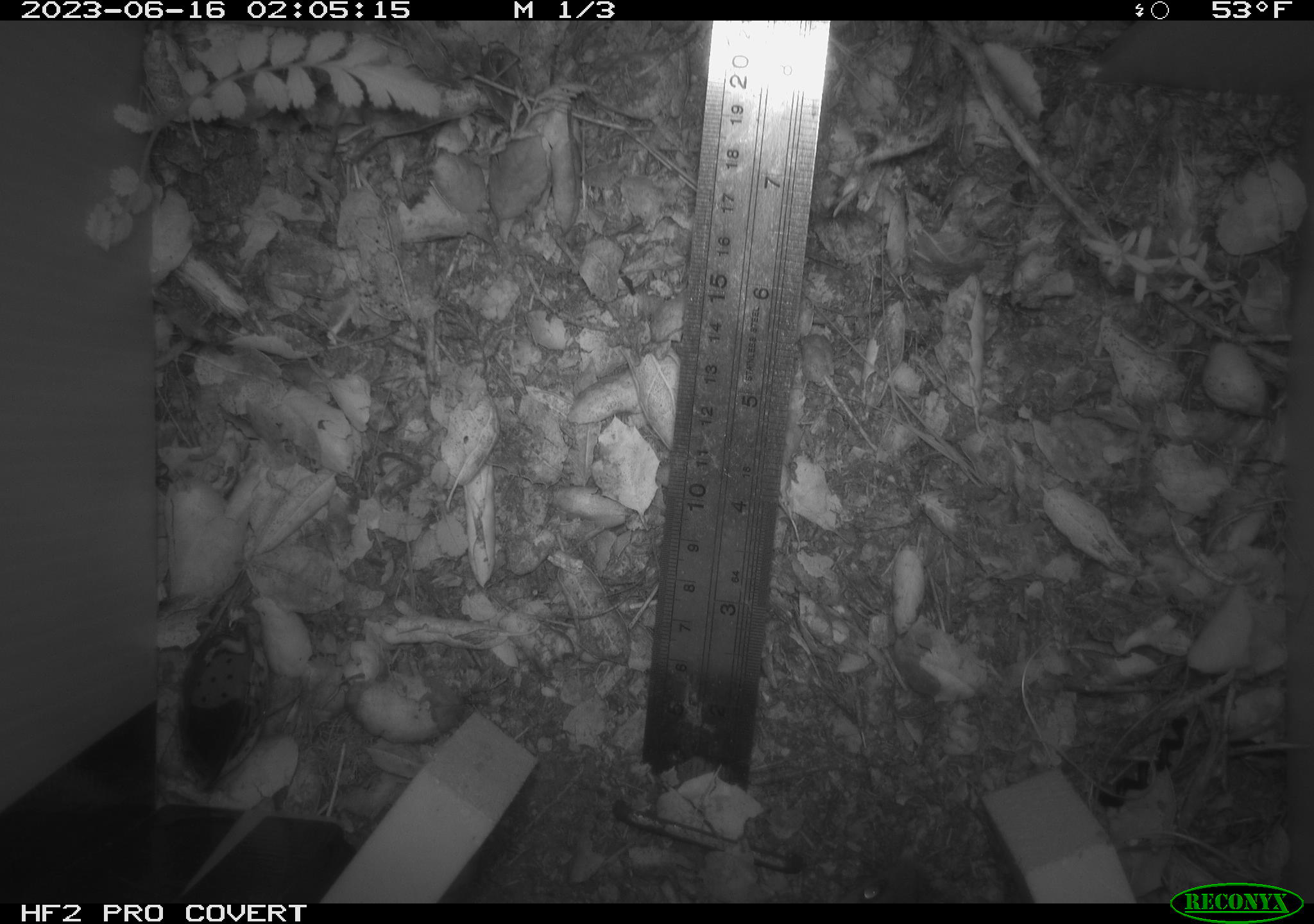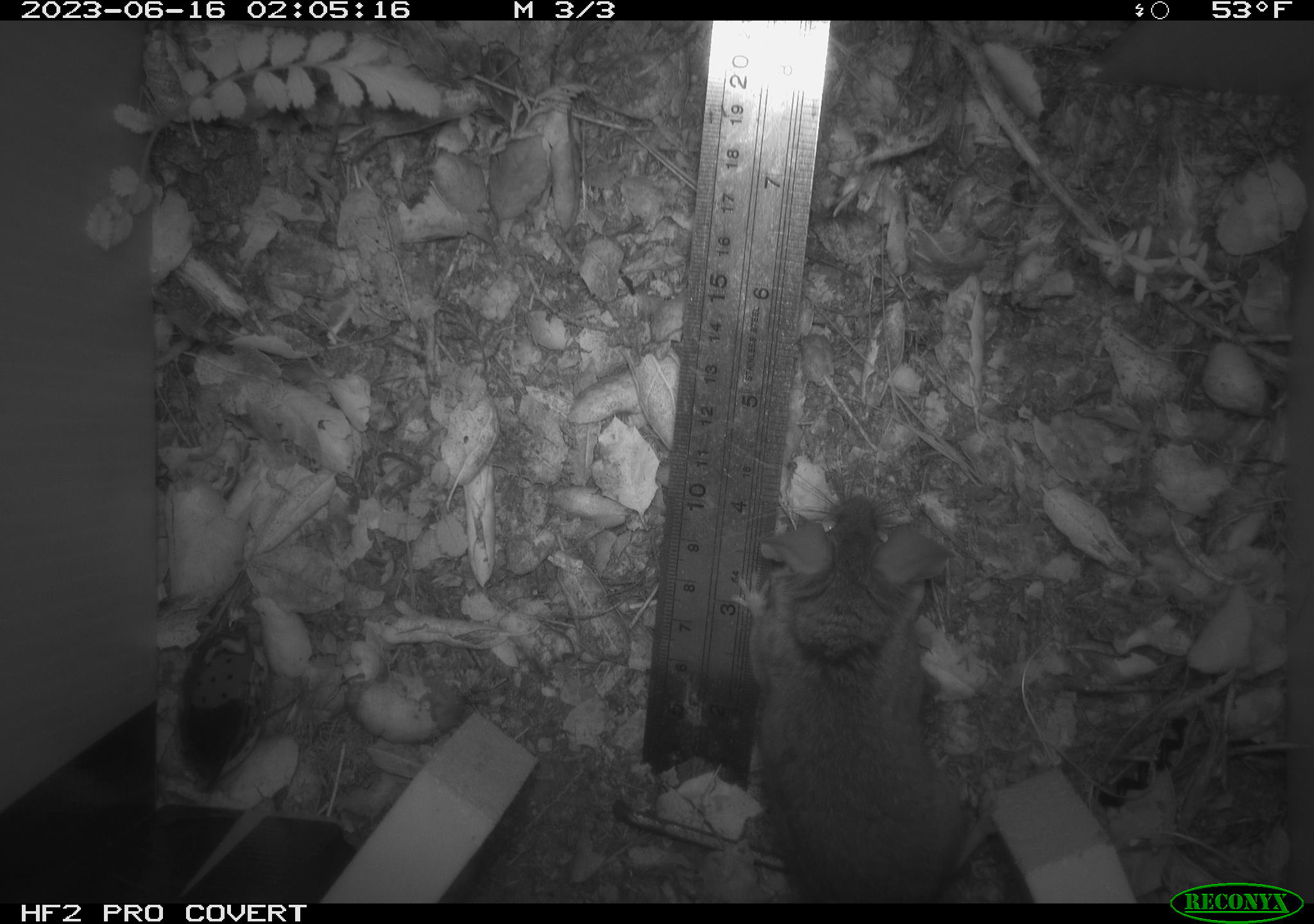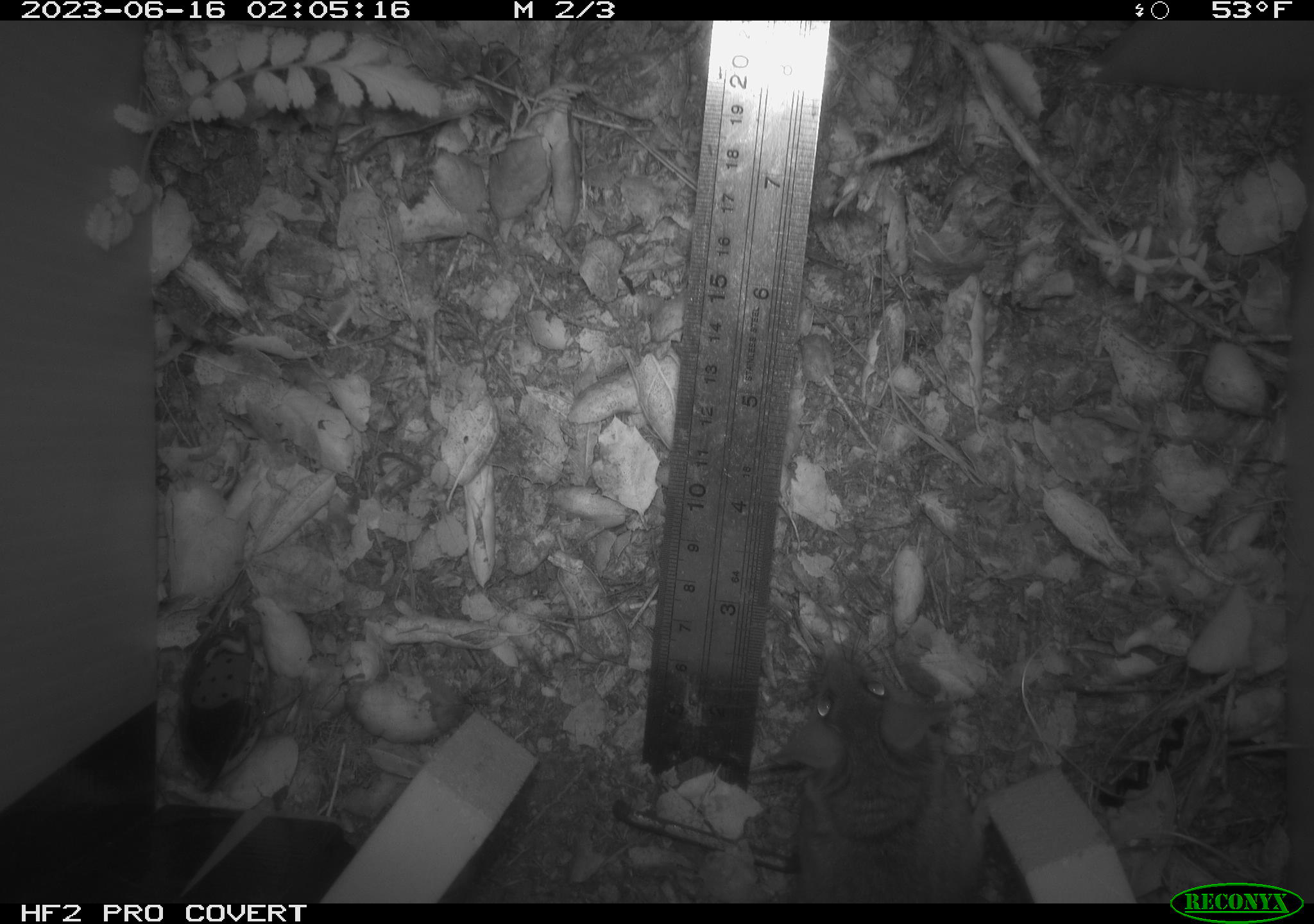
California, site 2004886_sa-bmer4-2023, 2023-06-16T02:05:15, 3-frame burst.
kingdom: Animalia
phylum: Chordata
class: Mammalia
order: Rodentia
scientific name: Rodentia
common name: mouse species